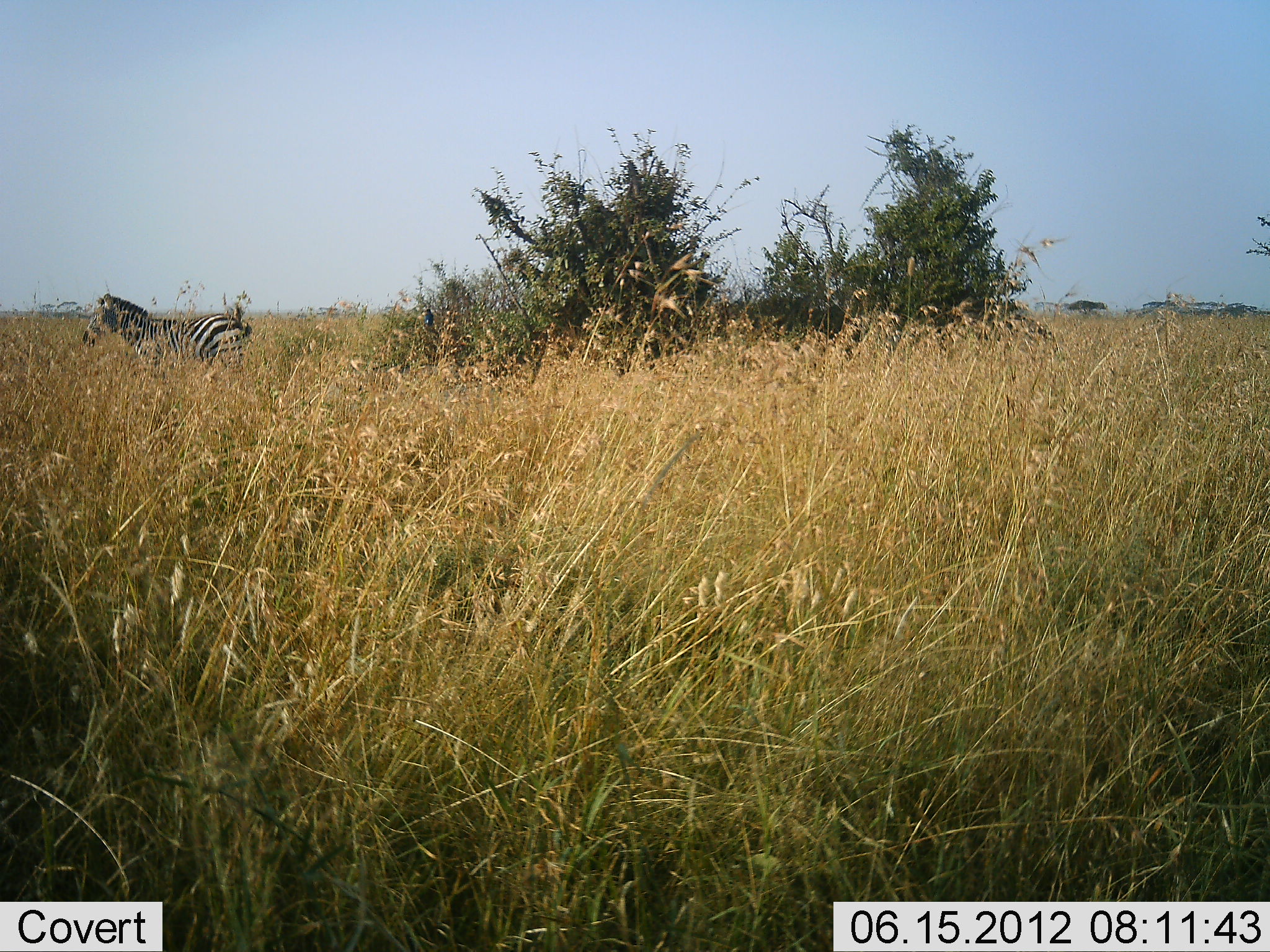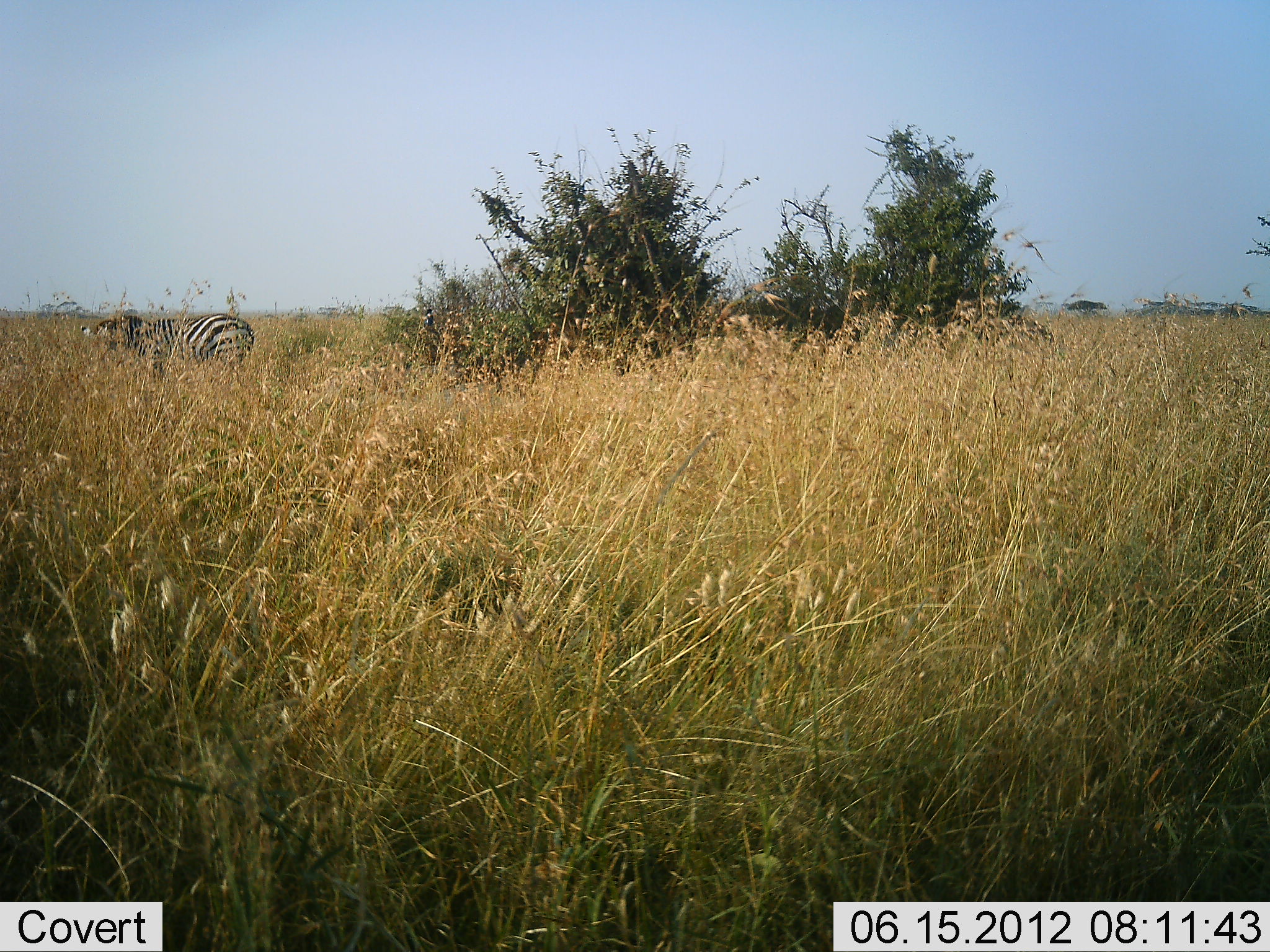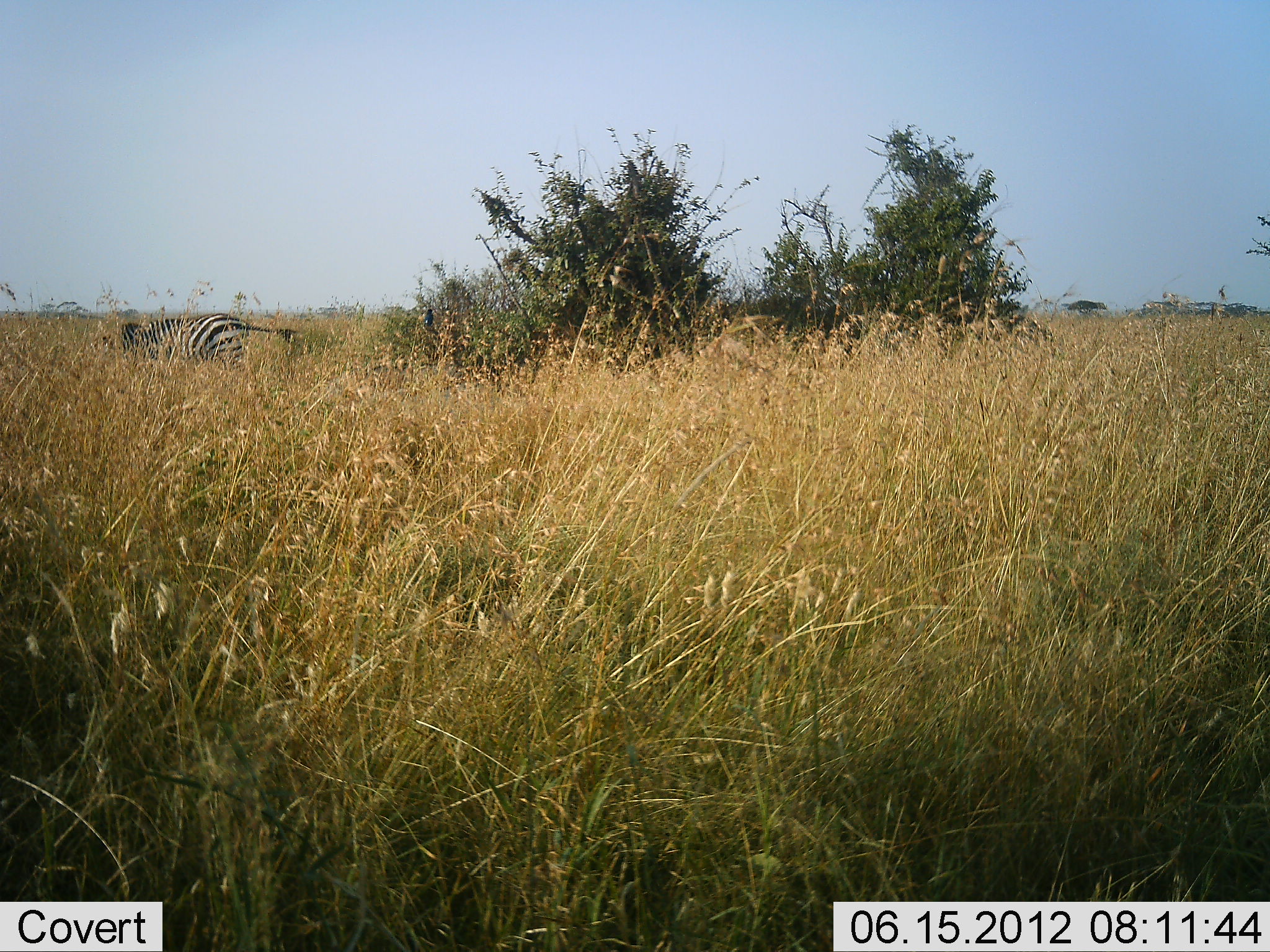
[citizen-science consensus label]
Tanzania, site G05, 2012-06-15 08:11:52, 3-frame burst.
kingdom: Animalia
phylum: Chordata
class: Mammalia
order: Perissodactyla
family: Equidae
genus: Equus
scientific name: Equus quagga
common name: plains zebra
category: zebra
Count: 1.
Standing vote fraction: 60%.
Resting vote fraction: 0%.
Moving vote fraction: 0%.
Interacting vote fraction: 0%.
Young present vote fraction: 0%.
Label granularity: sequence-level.